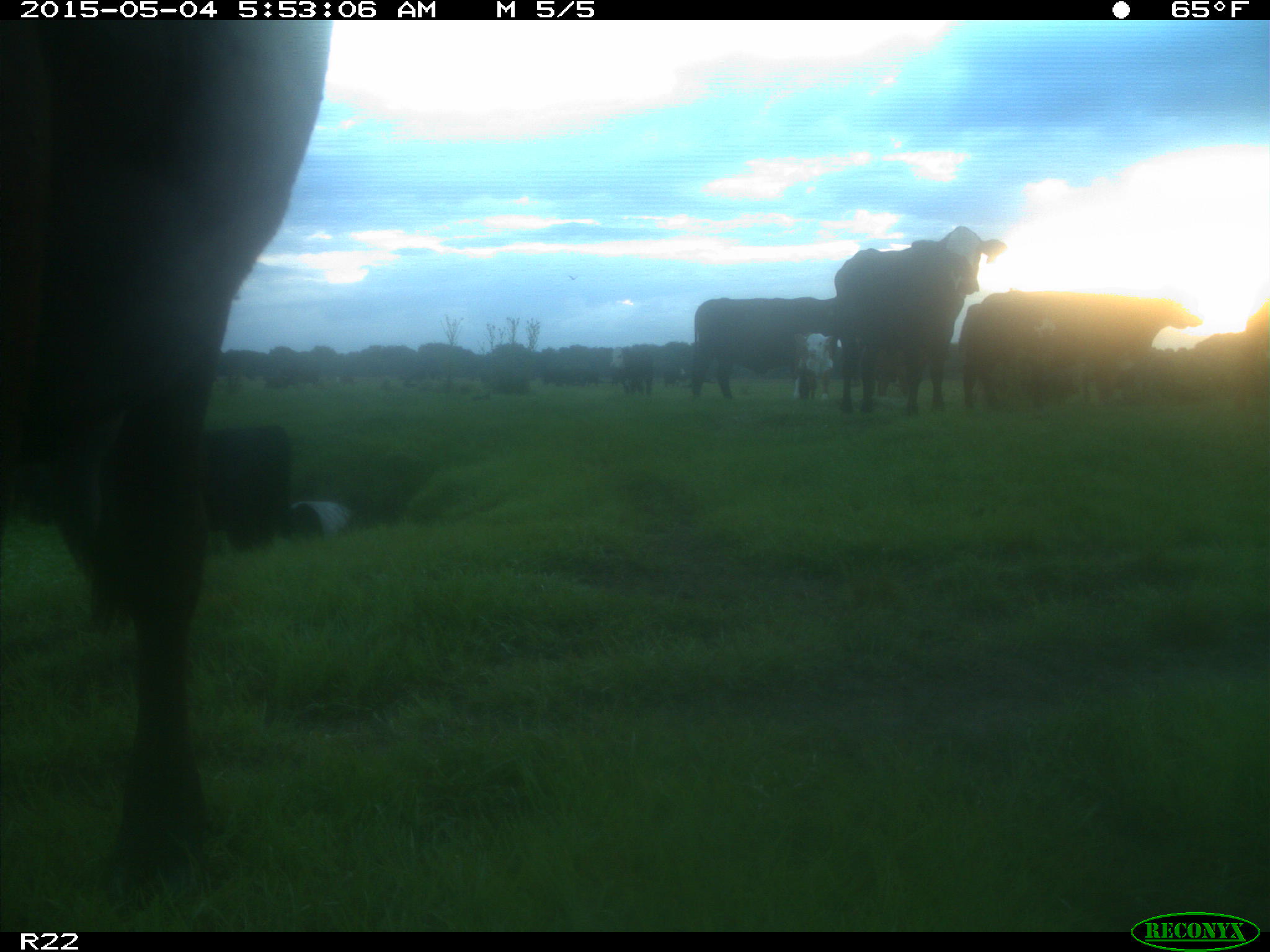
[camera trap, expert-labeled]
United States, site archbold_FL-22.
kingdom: Animalia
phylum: Chordata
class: Mammalia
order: Artiodactyla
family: Bovidae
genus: Bos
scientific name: Bos taurus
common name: domestic cow